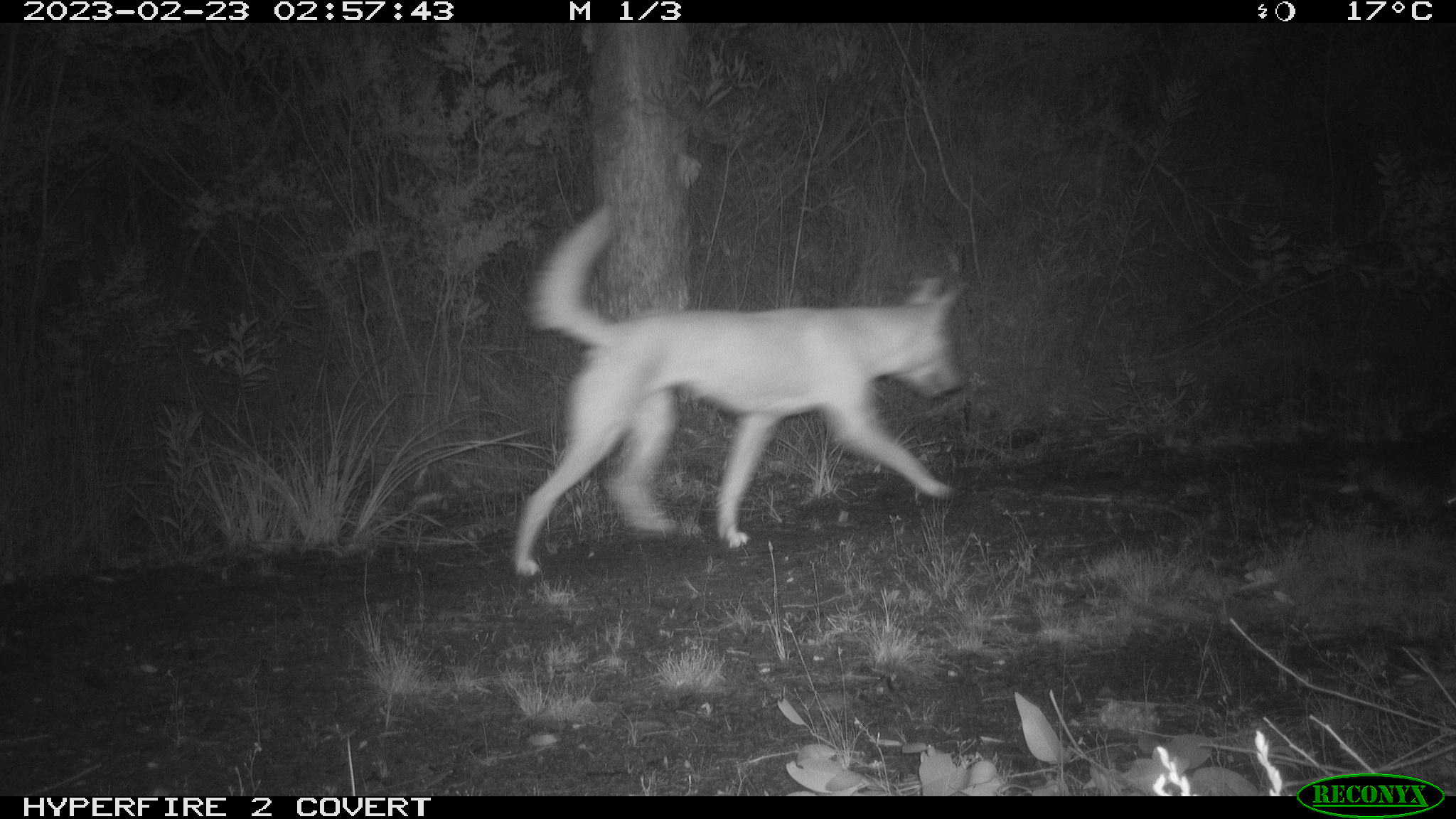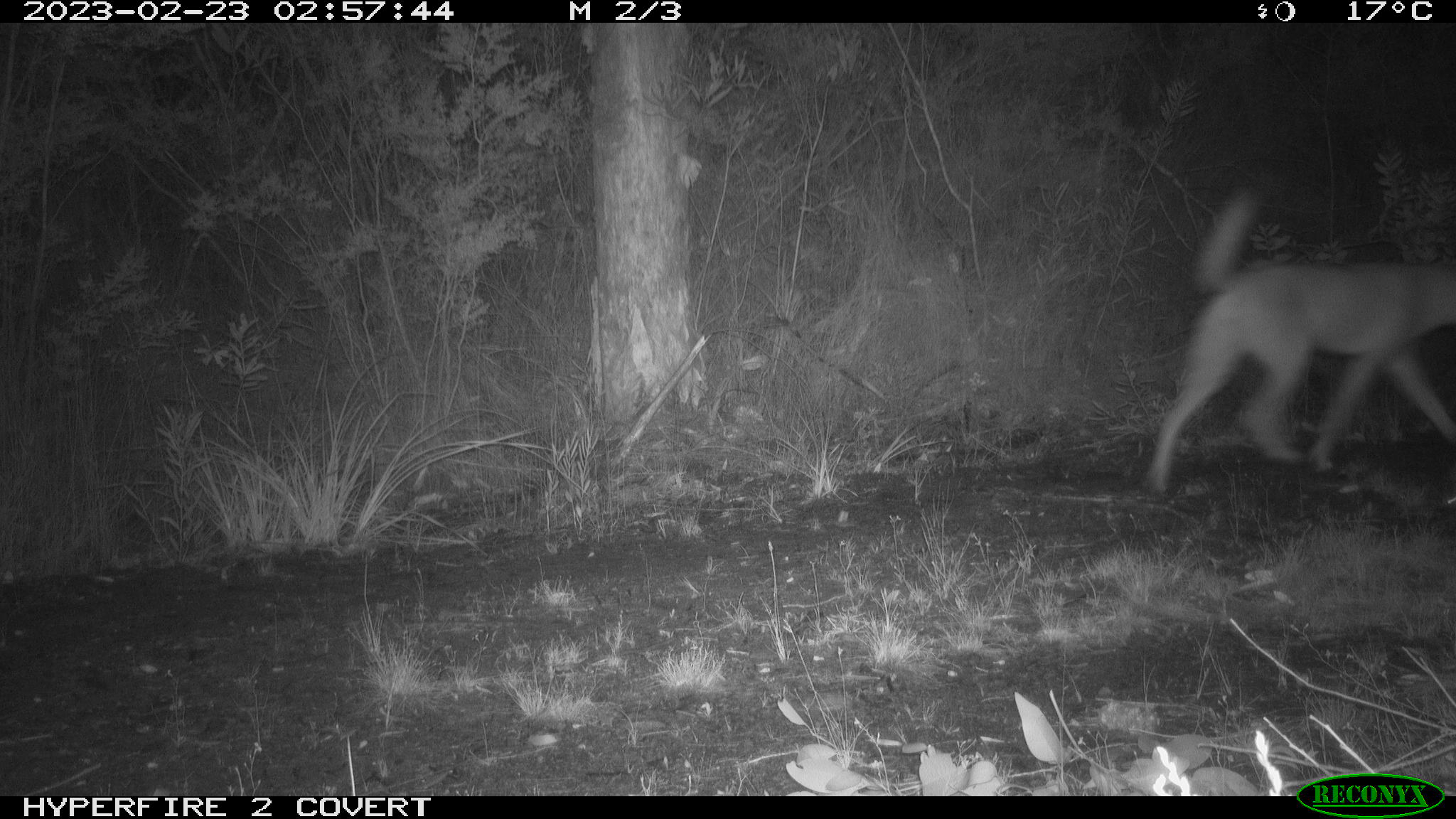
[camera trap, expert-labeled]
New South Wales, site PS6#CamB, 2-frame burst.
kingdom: Animalia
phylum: Chordata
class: Mammalia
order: Carnivora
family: Canidae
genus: Canis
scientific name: Canis familiaris dingo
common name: dingo